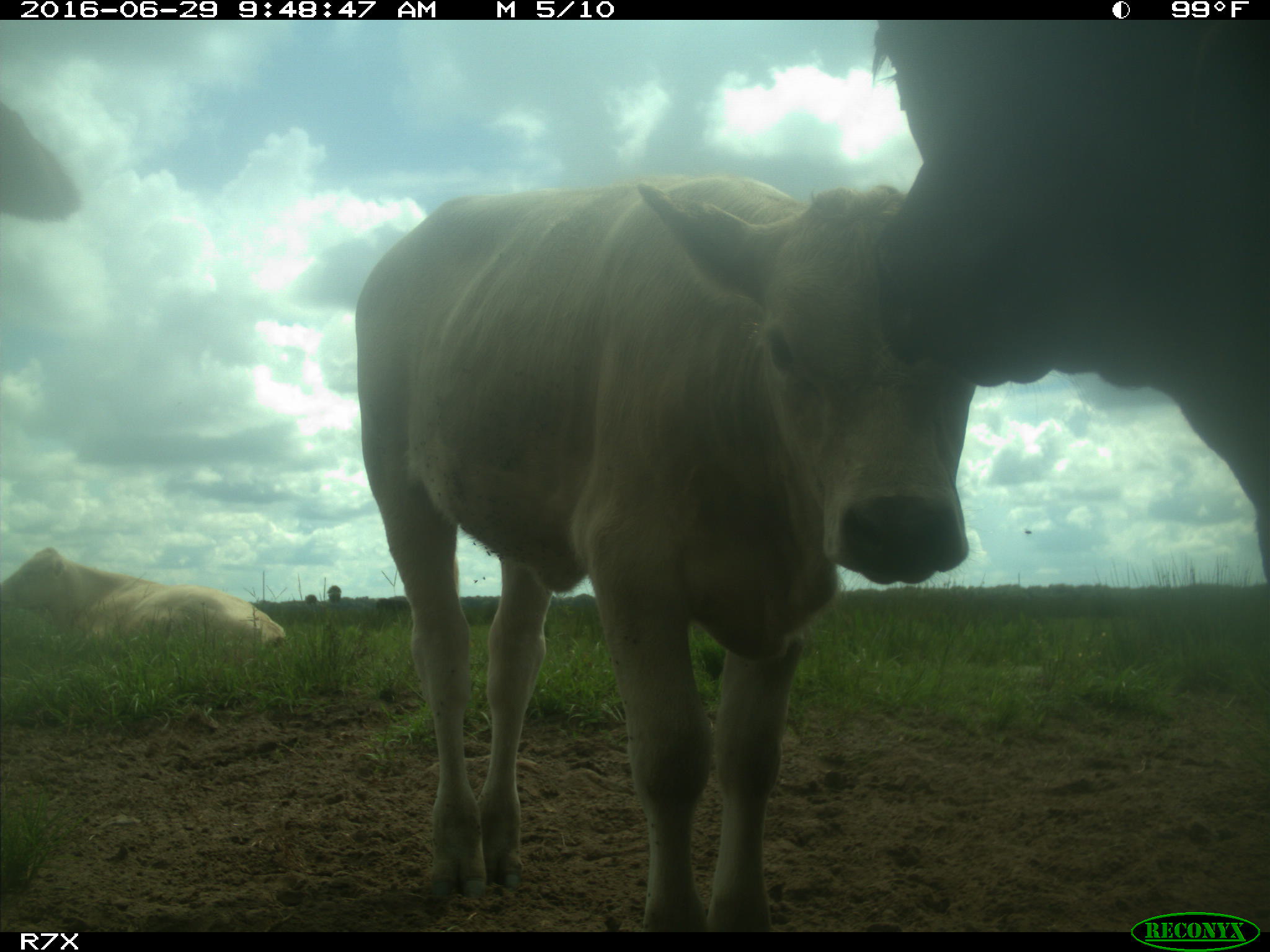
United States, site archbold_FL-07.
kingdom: Animalia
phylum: Chordata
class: Mammalia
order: Artiodactyla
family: Bovidae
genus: Bos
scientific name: Bos taurus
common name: domestic cow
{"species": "Bos taurus (domestic cow)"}